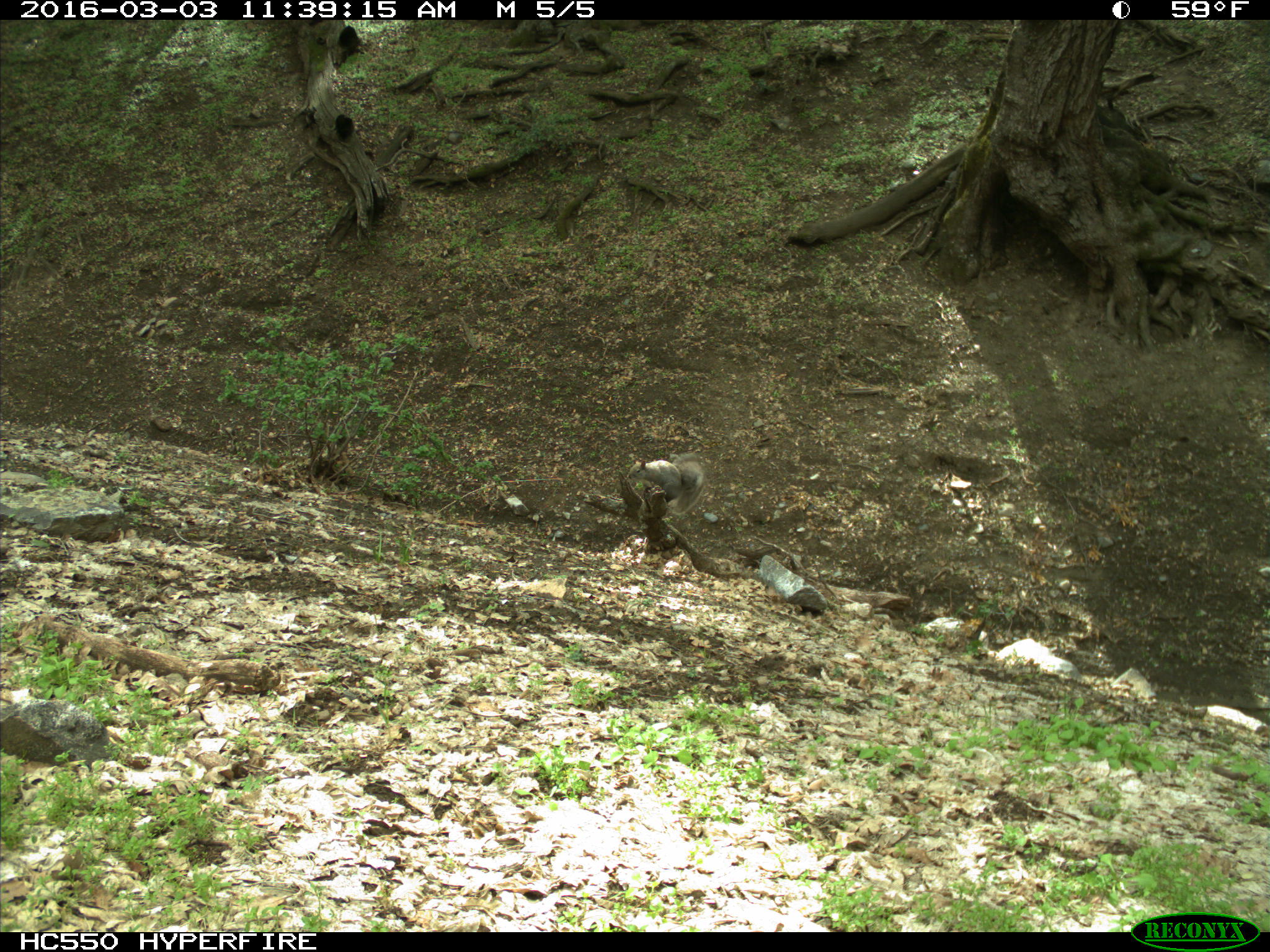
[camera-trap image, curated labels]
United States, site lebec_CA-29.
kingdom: Animalia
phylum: Chordata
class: Mammalia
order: Rodentia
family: Sciuridae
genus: Sciurus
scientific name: Sciurus carolinensis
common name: eastern gray squirrel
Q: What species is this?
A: Sciurus carolinensis (eastern gray squirrel).